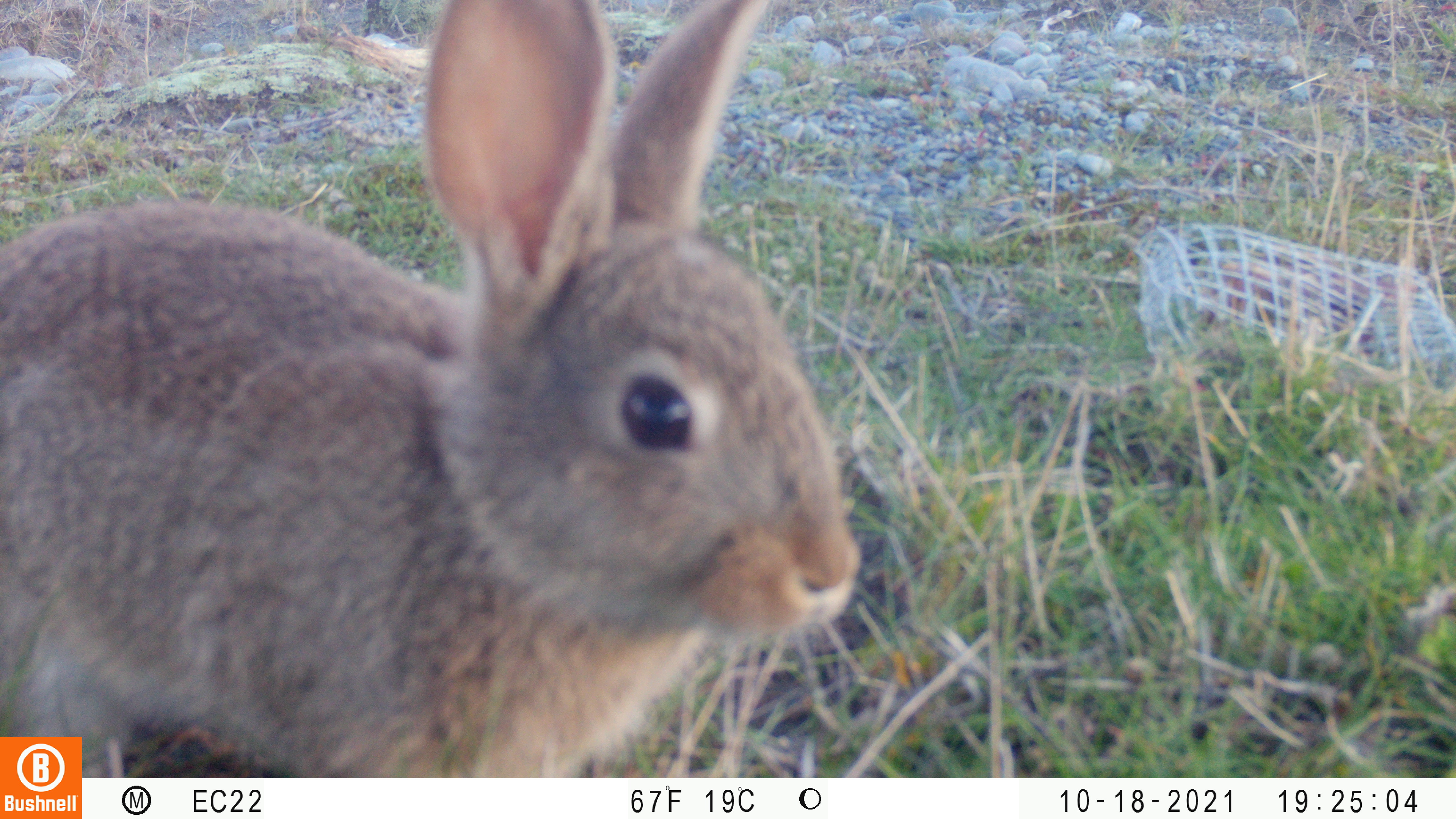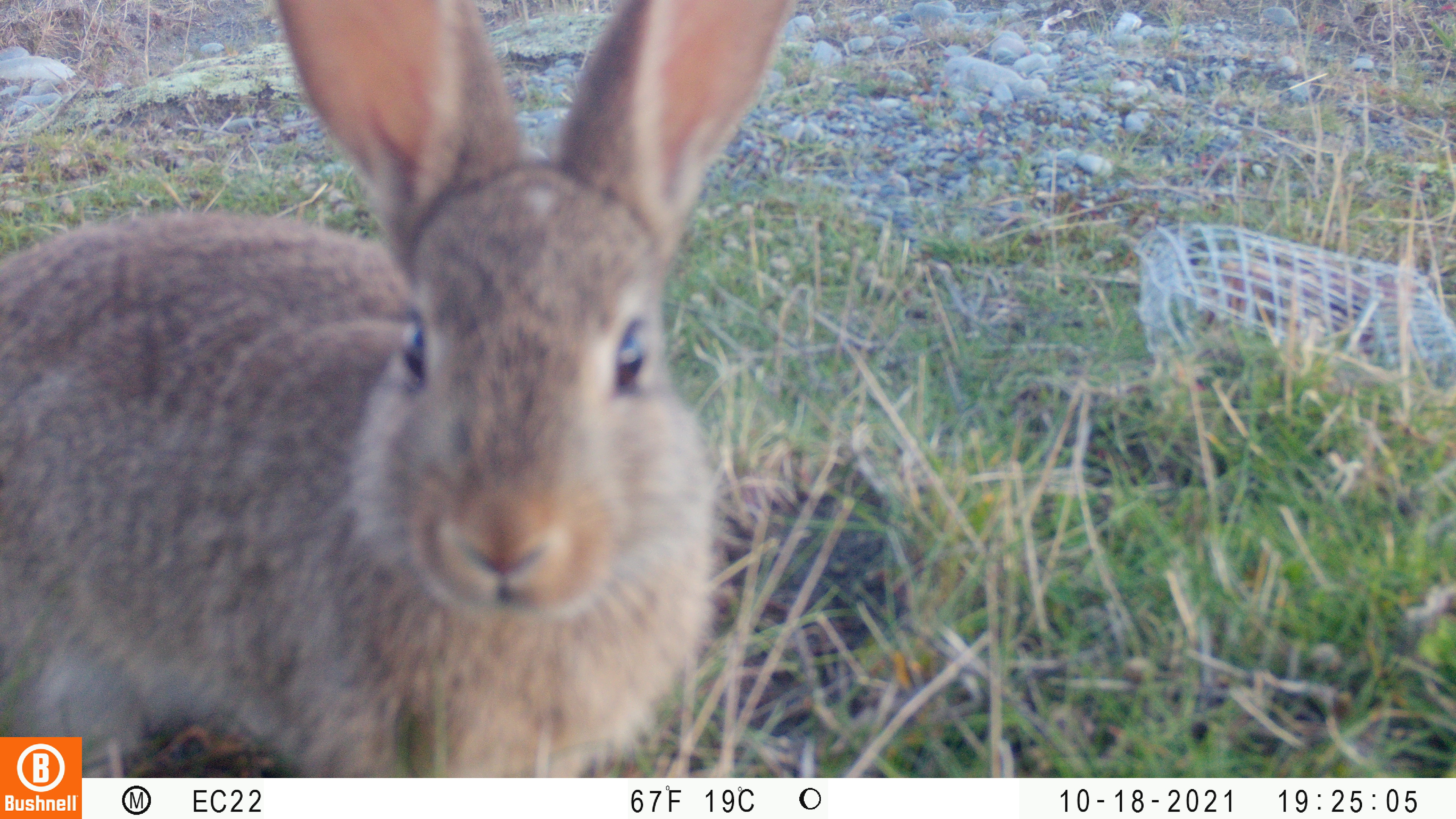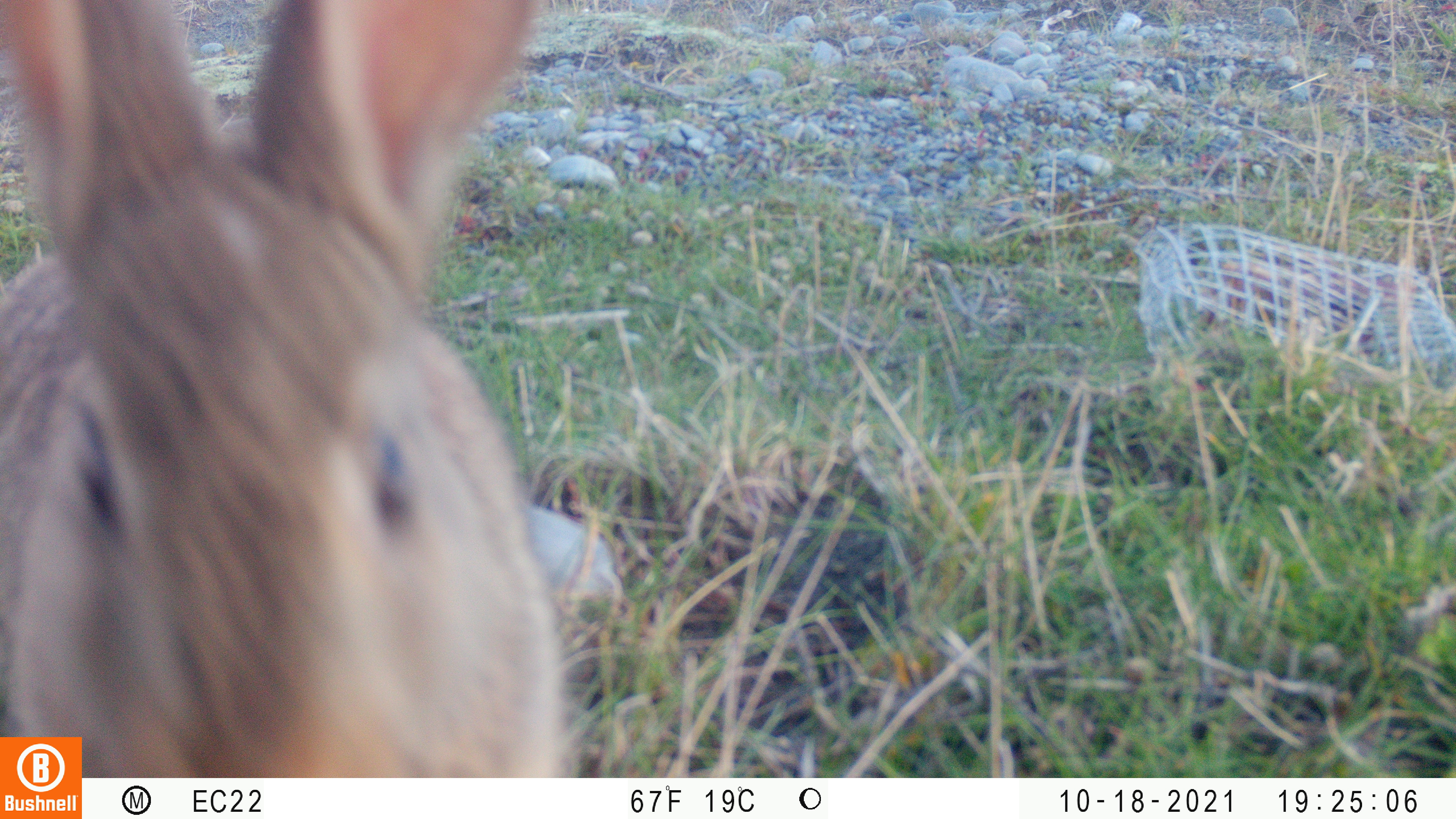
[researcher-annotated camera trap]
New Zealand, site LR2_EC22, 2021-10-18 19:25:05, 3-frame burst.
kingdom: Animalia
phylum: Chordata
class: Mammalia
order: Lagomorpha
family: Leporidae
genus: Oryctolagus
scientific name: Oryctolagus cuniculus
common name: european rabbit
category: rabbit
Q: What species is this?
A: Rabbit (european rabbit) (Oryctolagus cuniculus).